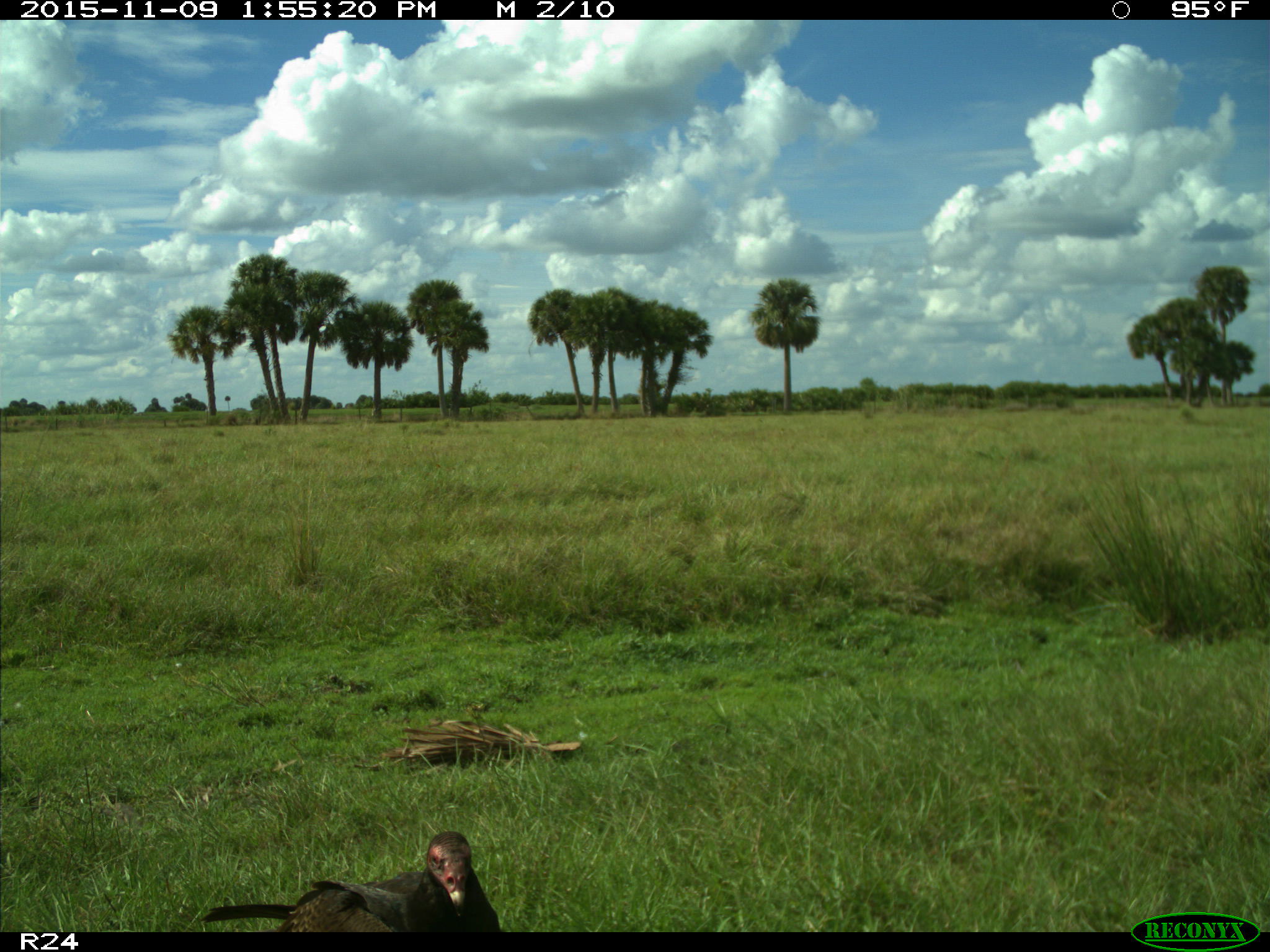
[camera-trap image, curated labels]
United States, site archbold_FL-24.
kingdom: Animalia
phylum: Chordata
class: Aves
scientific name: Aves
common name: birds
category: unidentified bird